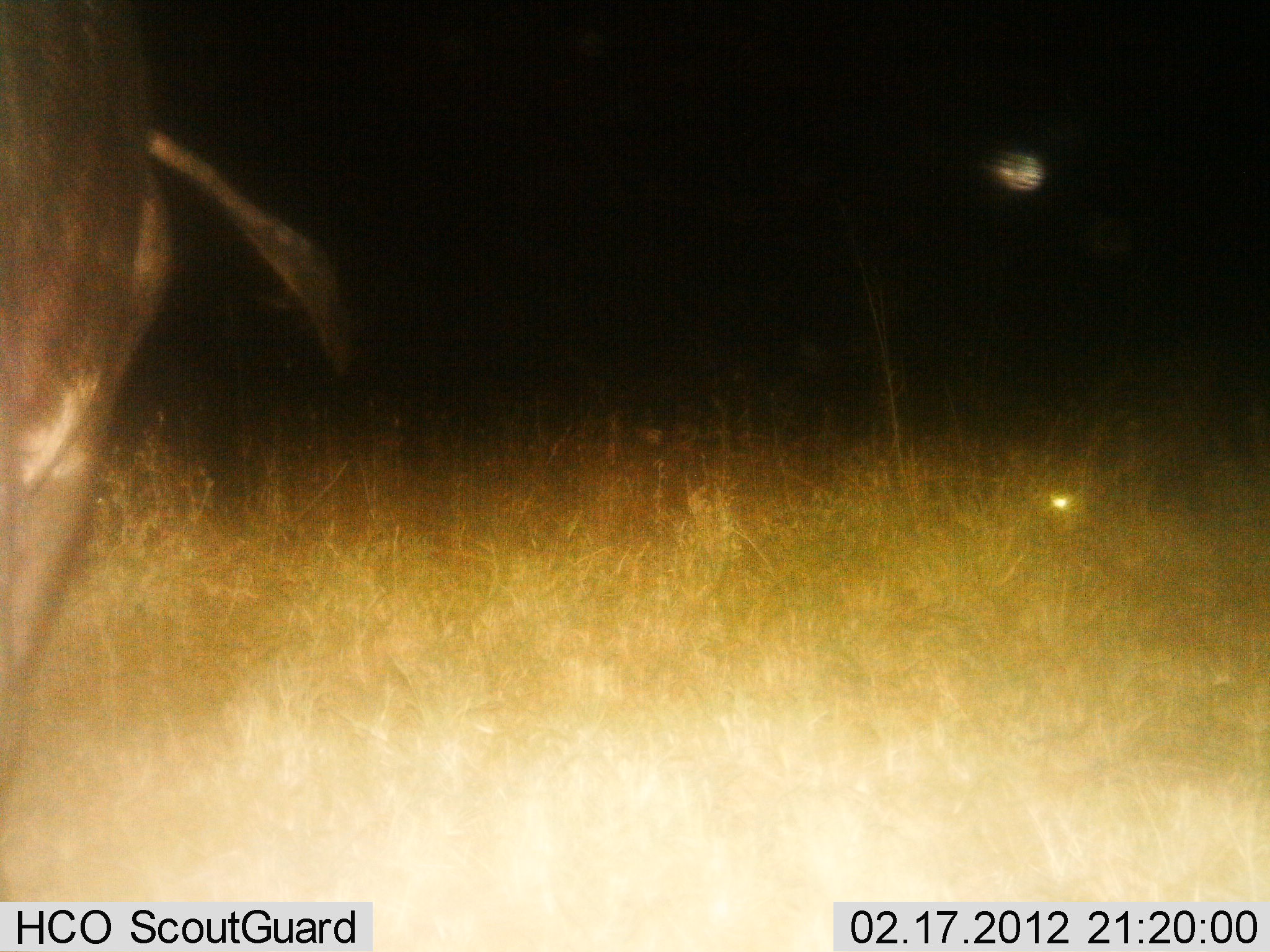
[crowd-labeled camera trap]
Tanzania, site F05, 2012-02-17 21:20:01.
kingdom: Animalia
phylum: Chordata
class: Mammalia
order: Artiodactyla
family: Hippopotamidae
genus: Hippopotamus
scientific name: Hippopotamus amphibius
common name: hippopotamus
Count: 1.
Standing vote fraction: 100%.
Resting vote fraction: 0%.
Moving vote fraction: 0%.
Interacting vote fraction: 0%.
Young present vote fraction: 0%.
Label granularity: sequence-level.